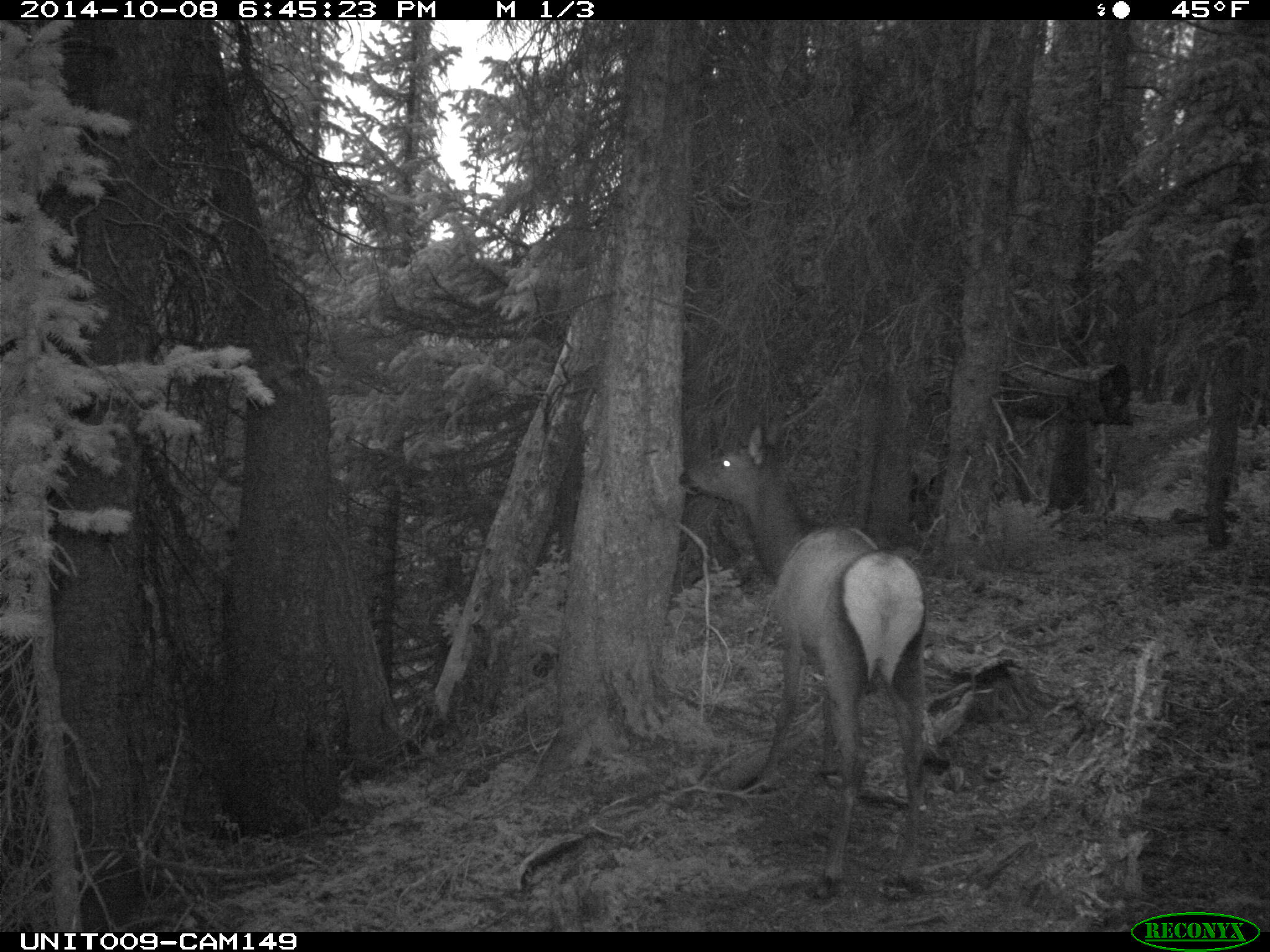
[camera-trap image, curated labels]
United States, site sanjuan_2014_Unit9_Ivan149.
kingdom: Animalia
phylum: Chordata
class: Mammalia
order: Artiodactyla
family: Cervidae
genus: Cervus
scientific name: Cervus elaphus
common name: red deer